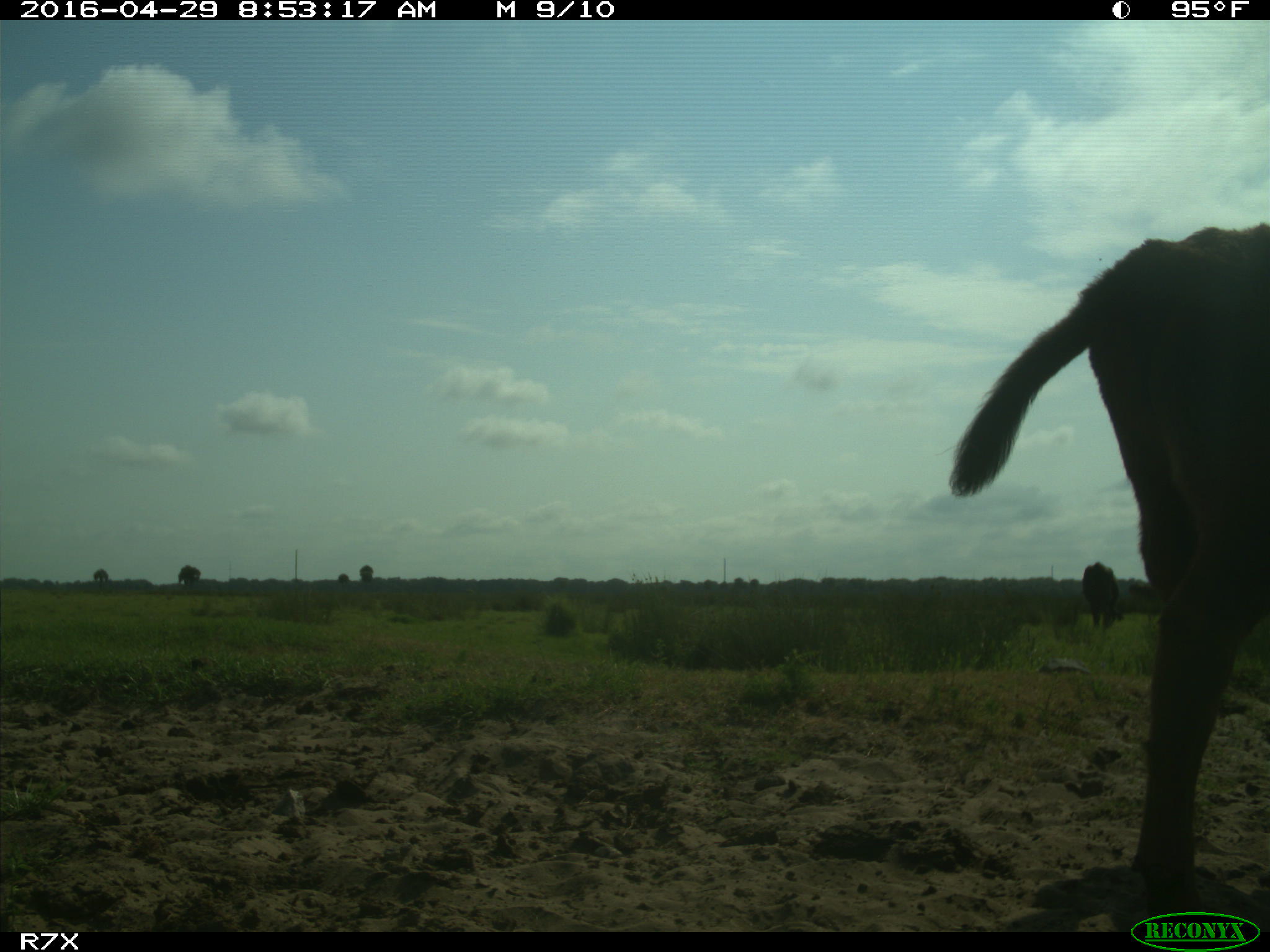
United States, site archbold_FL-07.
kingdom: Animalia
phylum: Chordata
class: Mammalia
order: Artiodactyla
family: Bovidae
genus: Bos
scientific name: Bos taurus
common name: domestic cow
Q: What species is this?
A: Bos taurus (domestic cow).